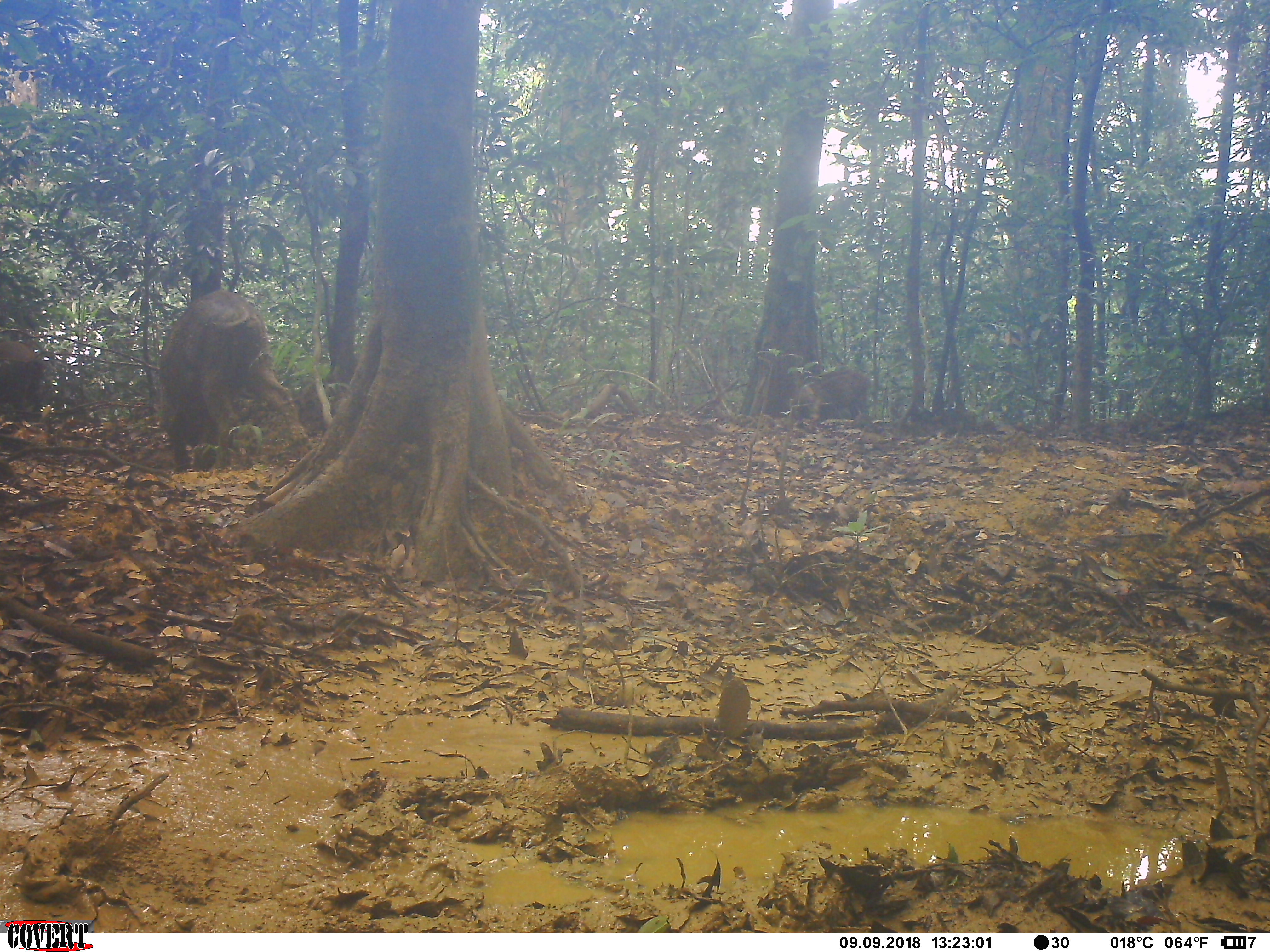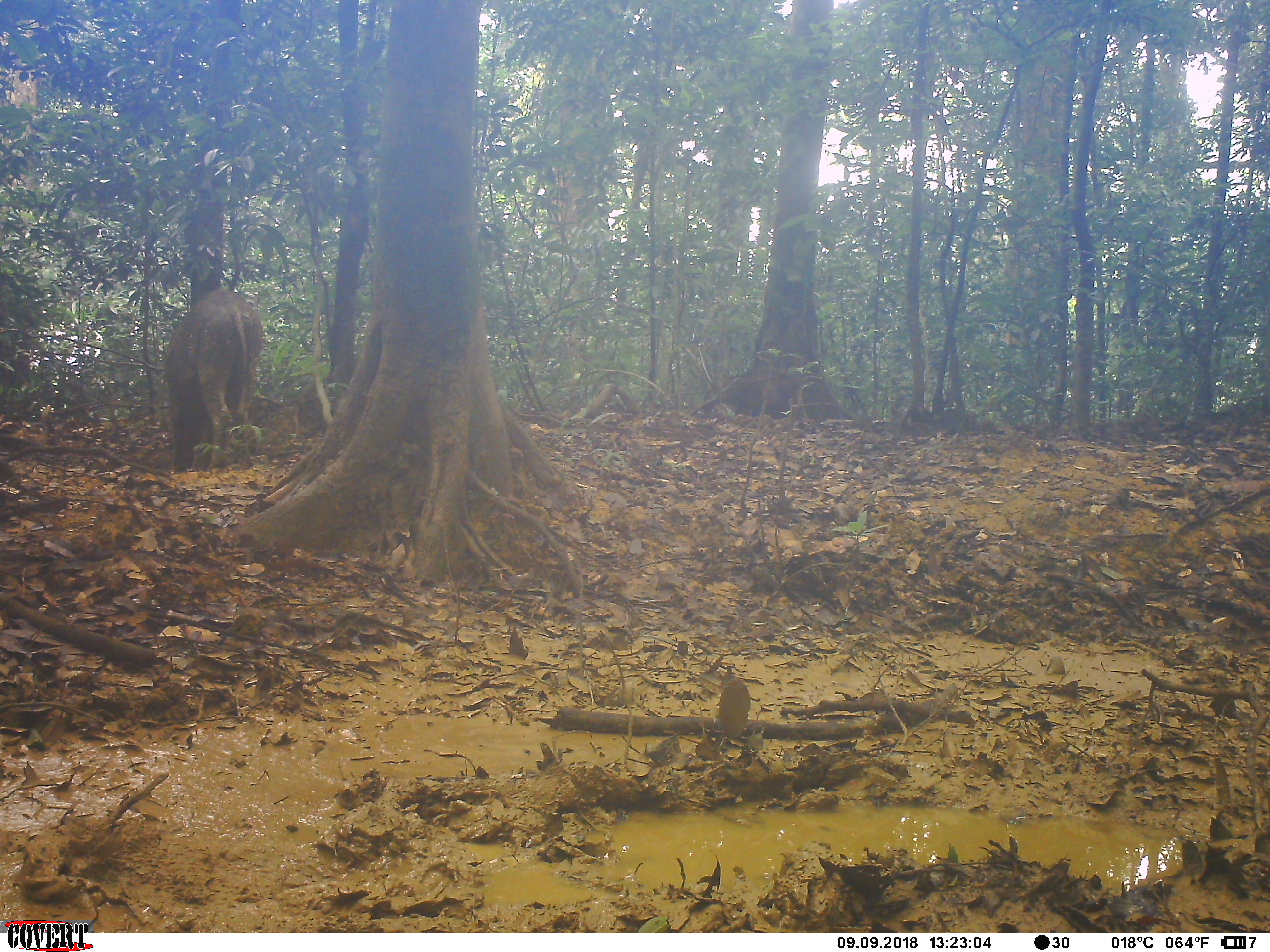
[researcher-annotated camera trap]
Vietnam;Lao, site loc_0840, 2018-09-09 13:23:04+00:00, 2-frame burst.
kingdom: Animalia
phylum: Chordata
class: Mammalia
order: Artiodactyla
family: Suidae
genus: Sus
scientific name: Sus scrofa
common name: eurasian wild pig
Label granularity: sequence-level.